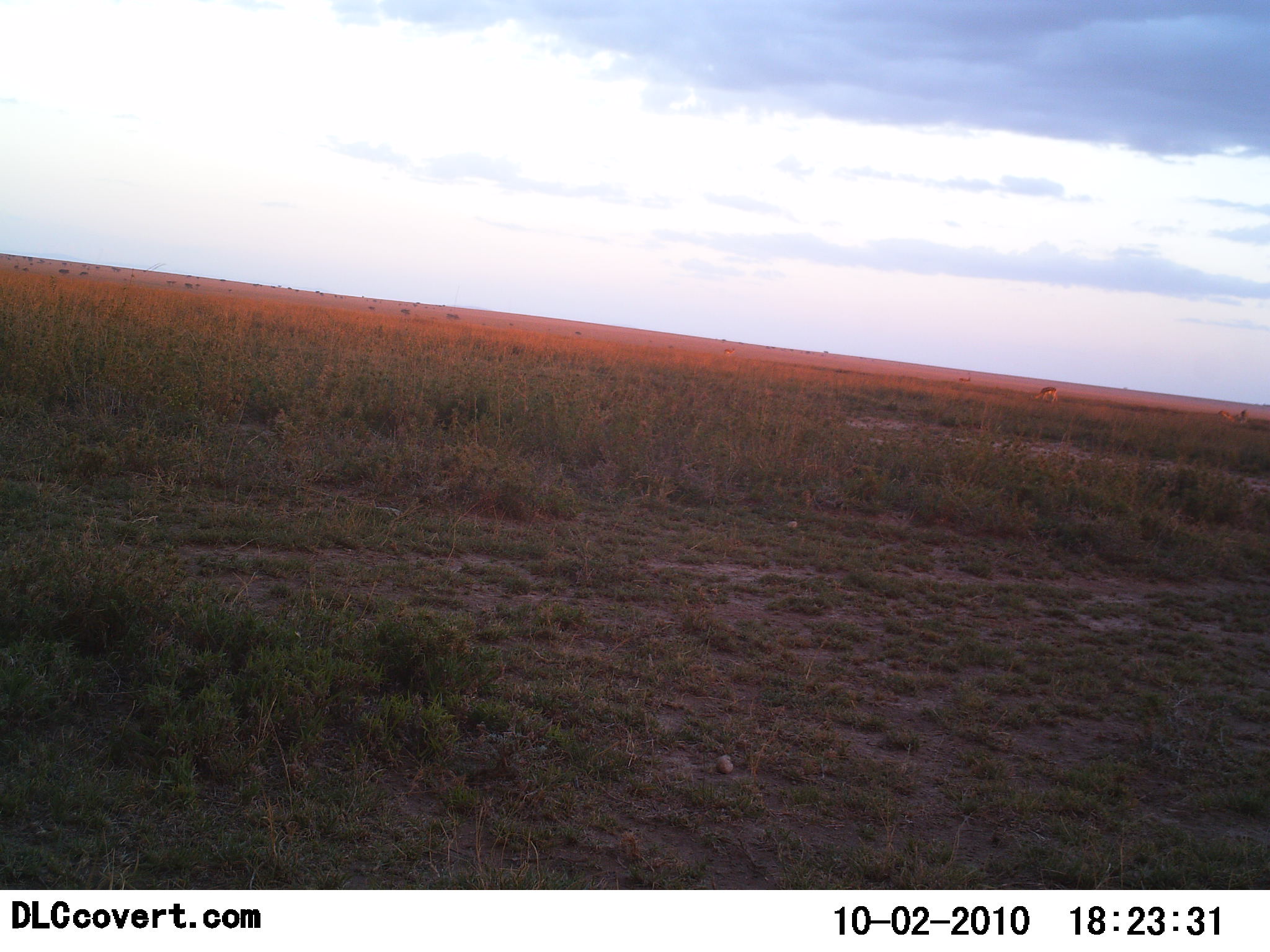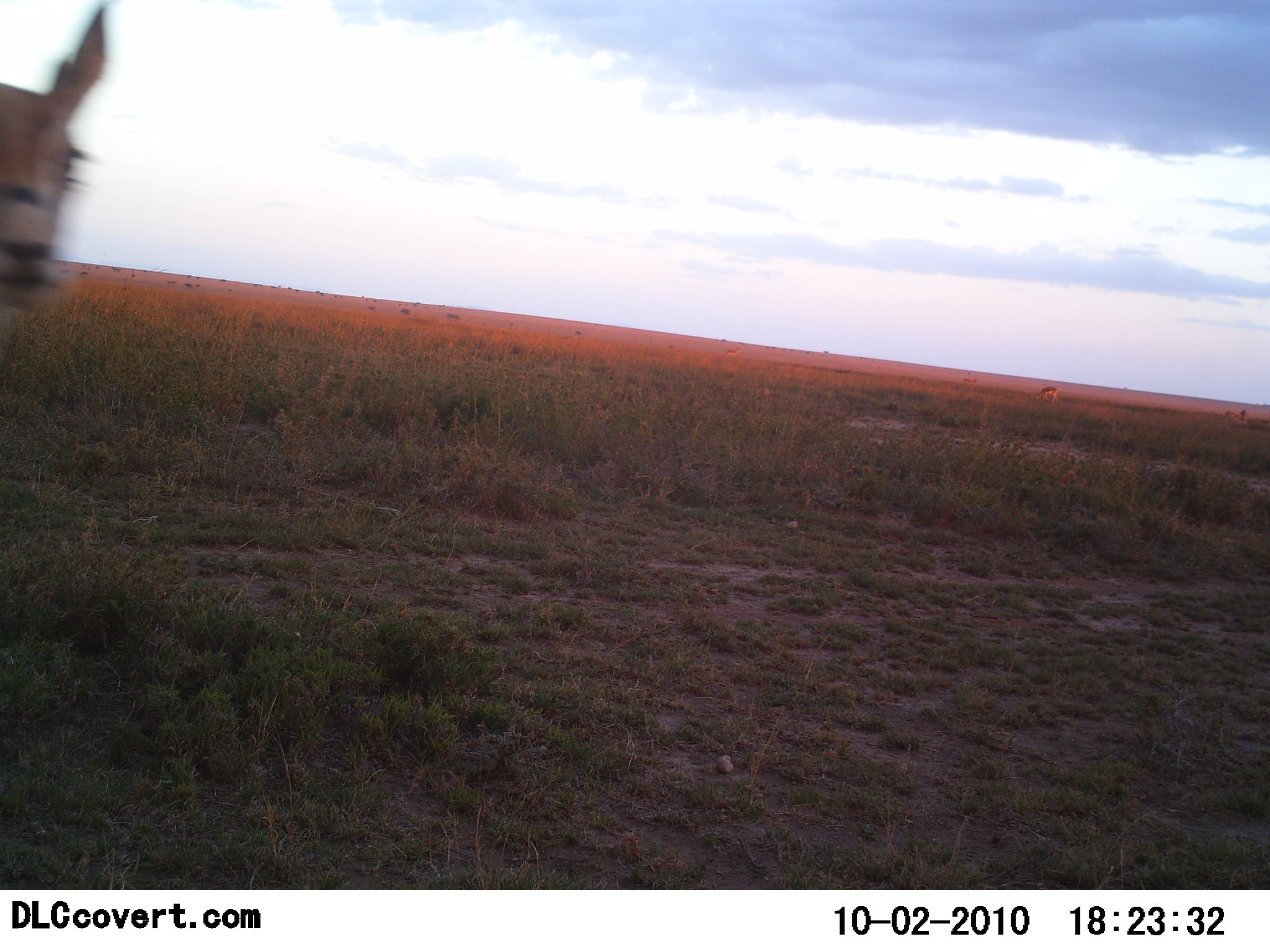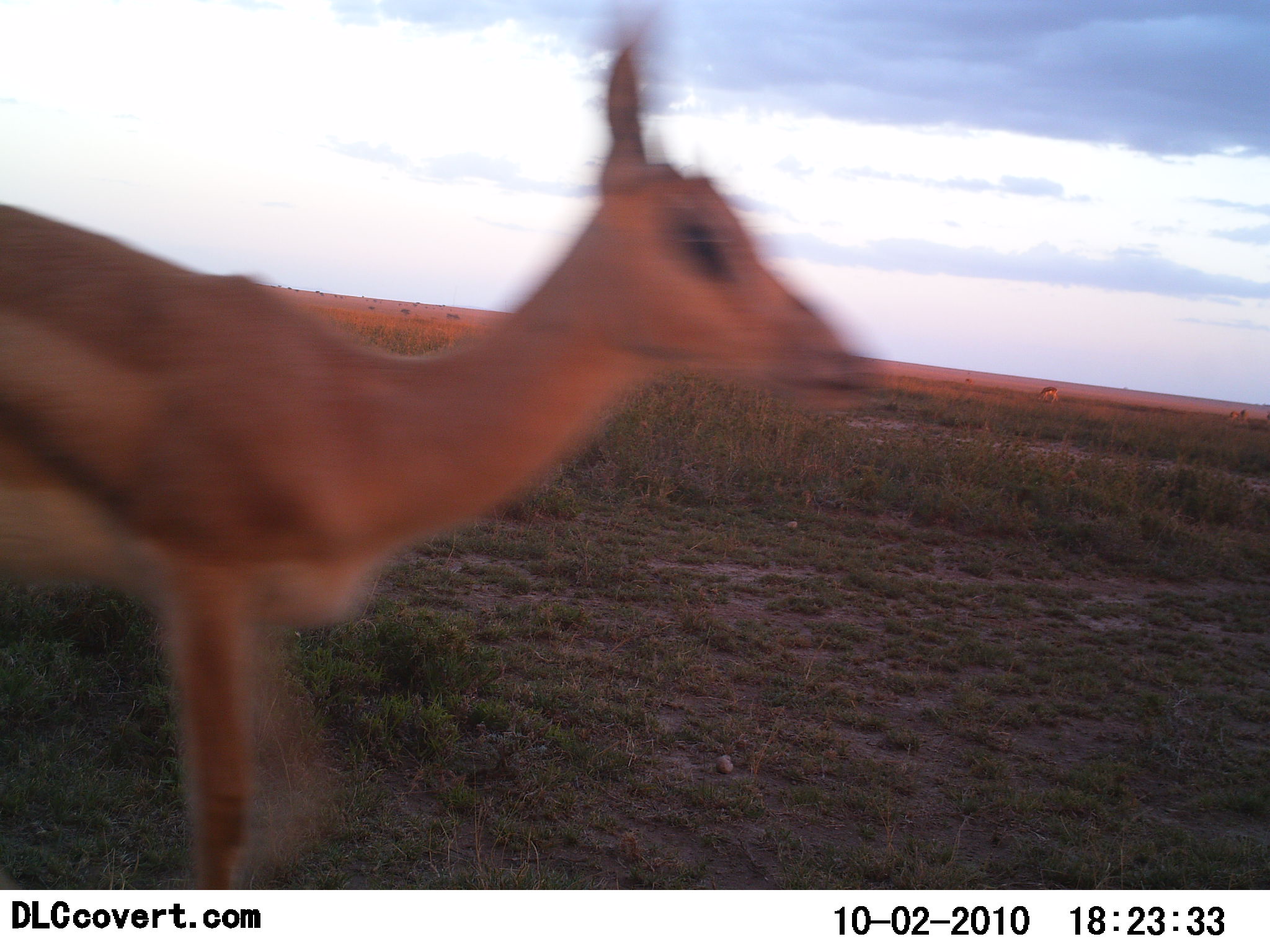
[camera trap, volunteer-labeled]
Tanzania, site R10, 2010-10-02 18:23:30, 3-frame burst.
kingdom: Animalia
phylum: Chordata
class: Mammalia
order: Artiodactyla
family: Bovidae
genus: Nanger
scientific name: Nanger granti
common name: grant's gazelle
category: gazellegrants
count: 1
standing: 18%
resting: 0%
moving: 91%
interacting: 0%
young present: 0%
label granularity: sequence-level